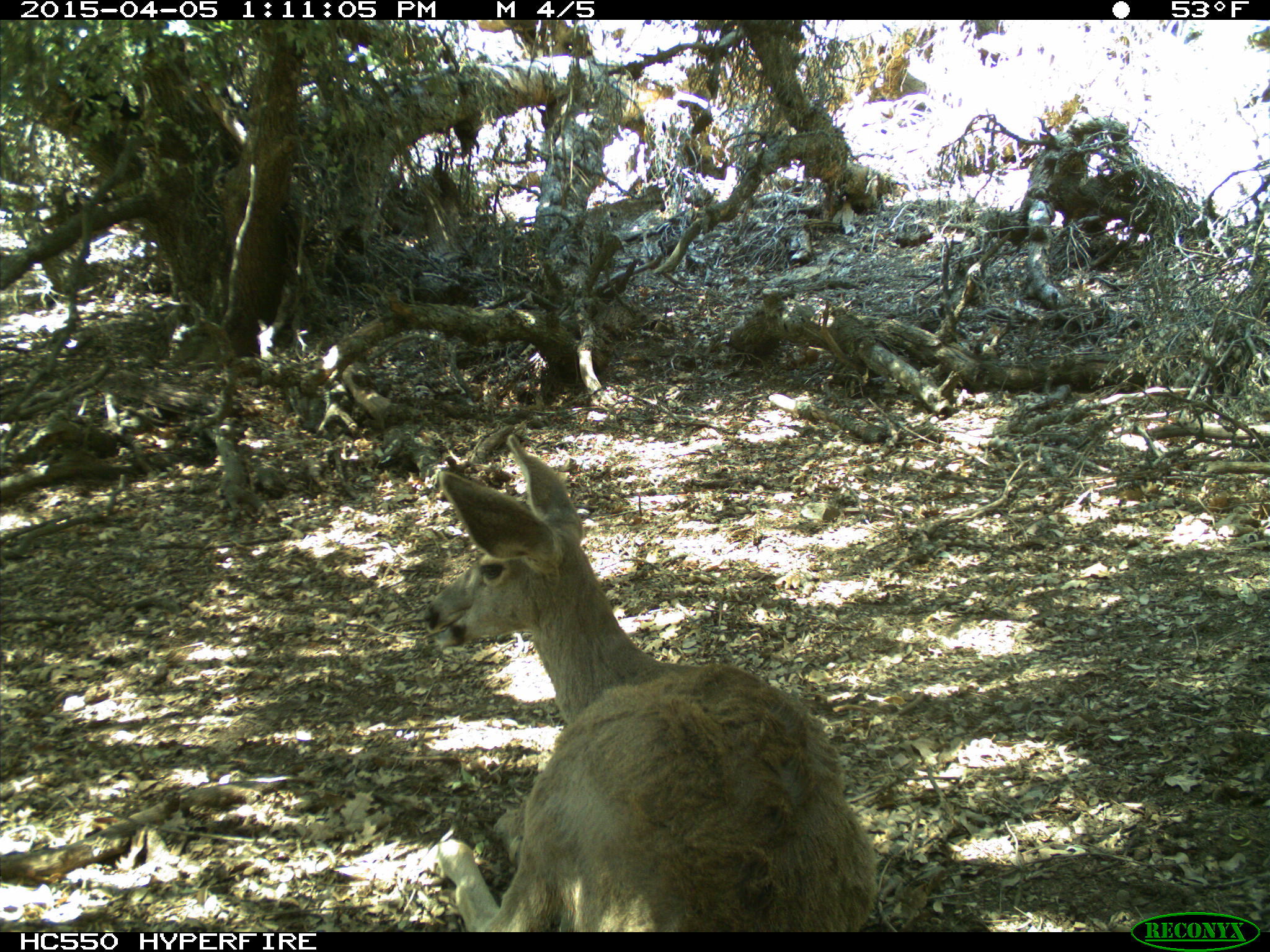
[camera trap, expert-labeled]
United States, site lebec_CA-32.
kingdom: Animalia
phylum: Chordata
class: Mammalia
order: Artiodactyla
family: Cervidae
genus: Odocoileus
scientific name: Odocoileus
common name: deer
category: unidentified deer